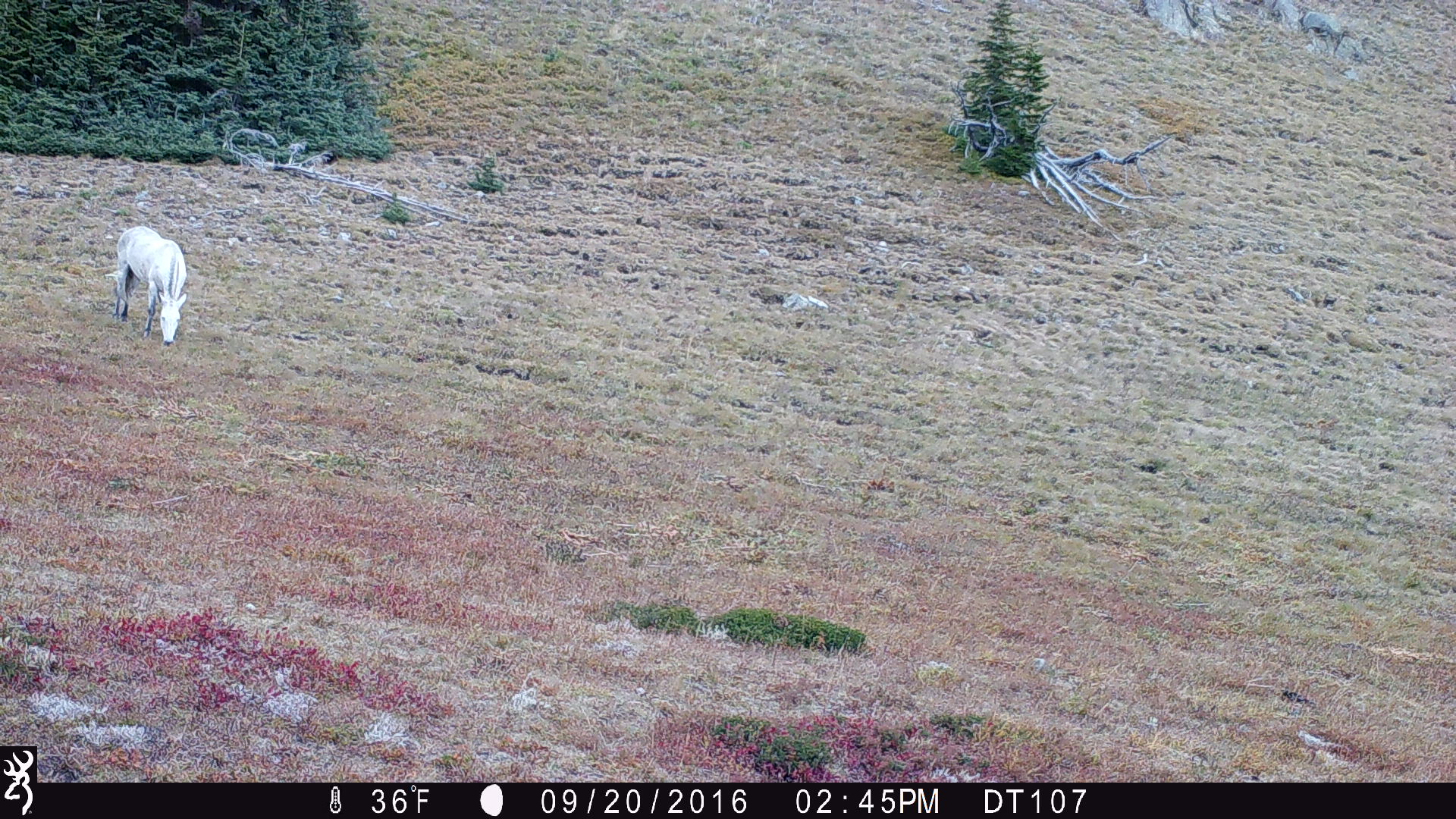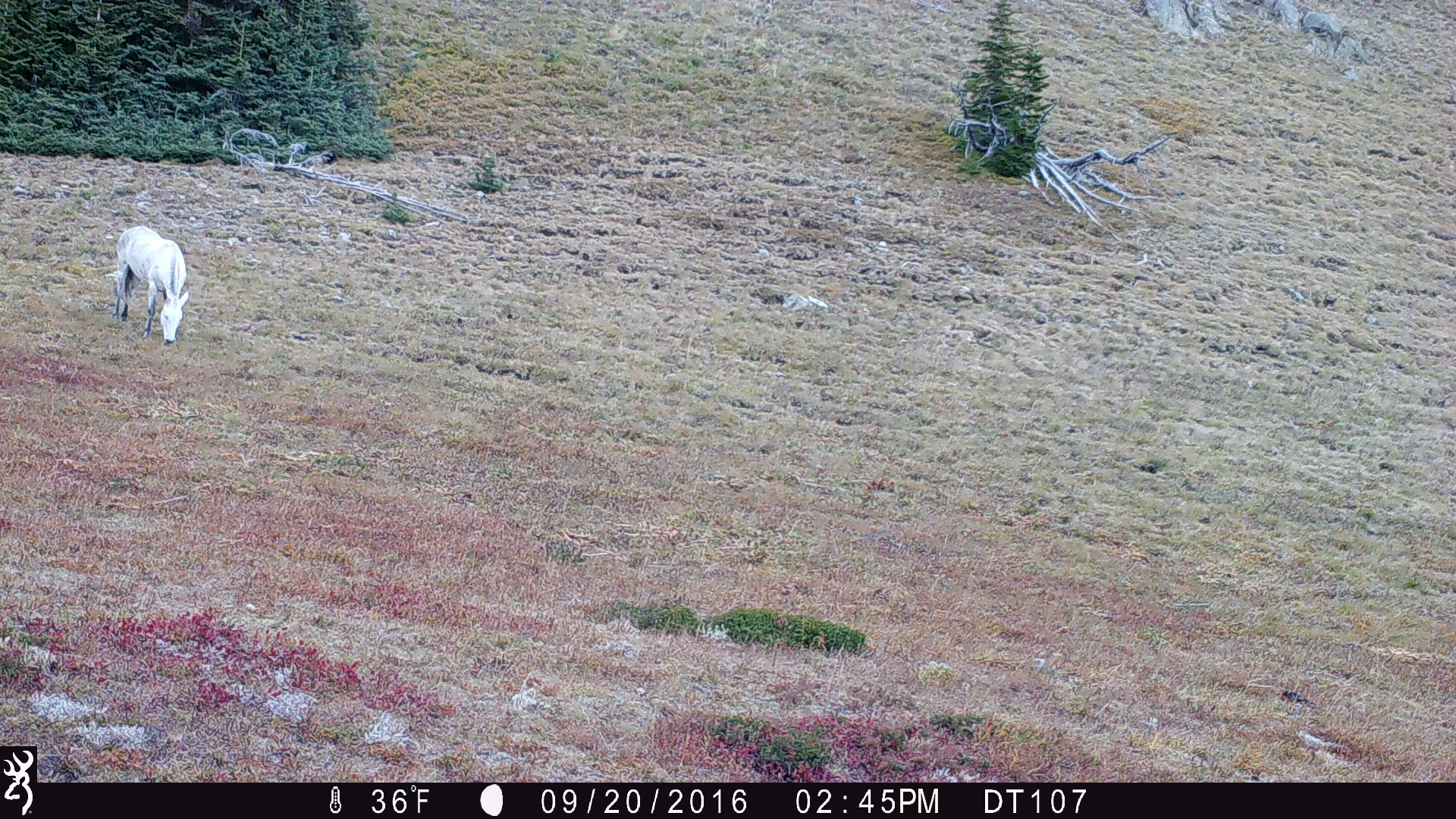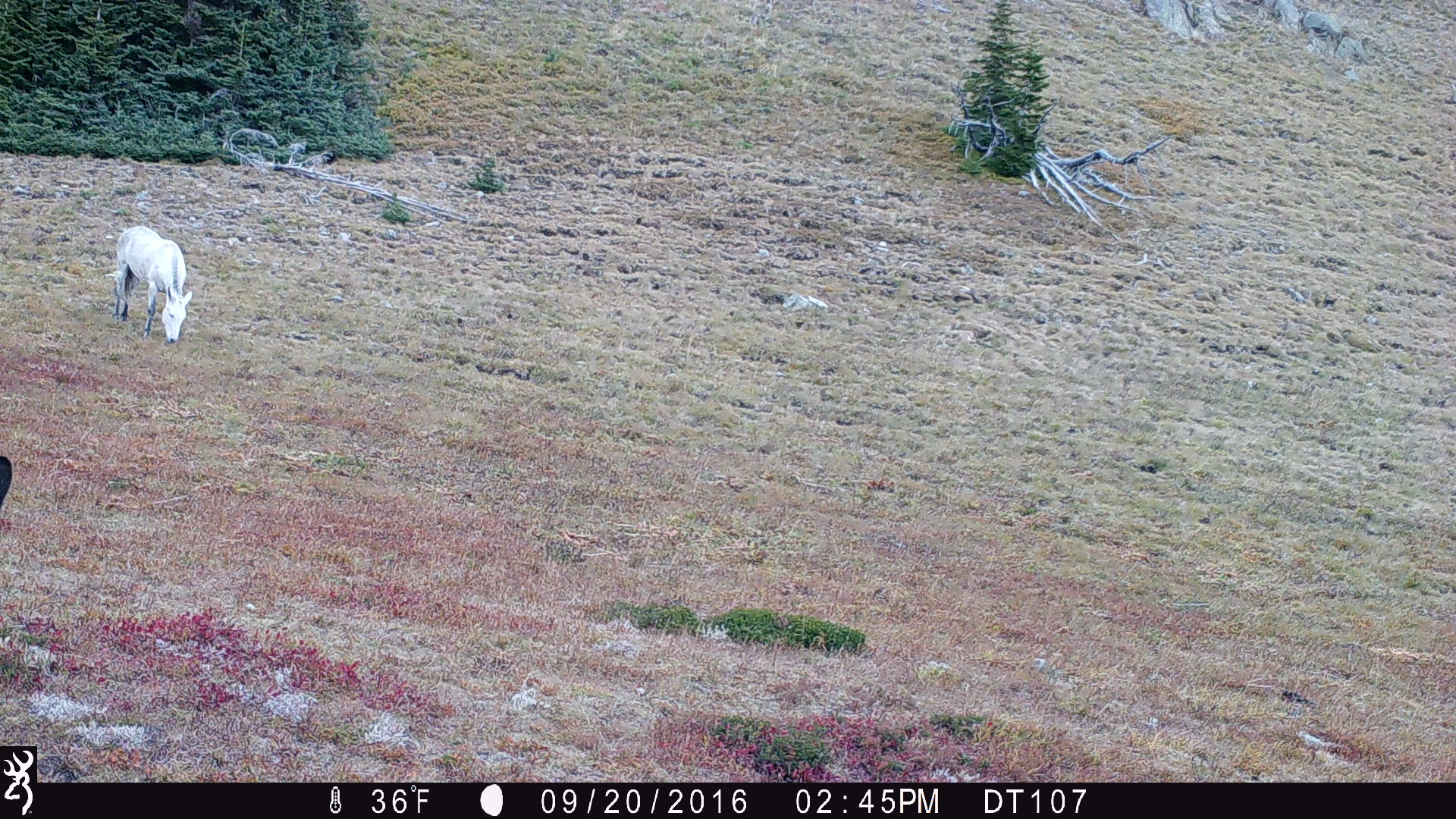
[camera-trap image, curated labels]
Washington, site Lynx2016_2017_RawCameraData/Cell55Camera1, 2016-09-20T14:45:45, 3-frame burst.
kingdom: Animalia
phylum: Chordata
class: Mammalia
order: Perissodactyla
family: Equidae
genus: Equus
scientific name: Equus caballus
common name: domestic horse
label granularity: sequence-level